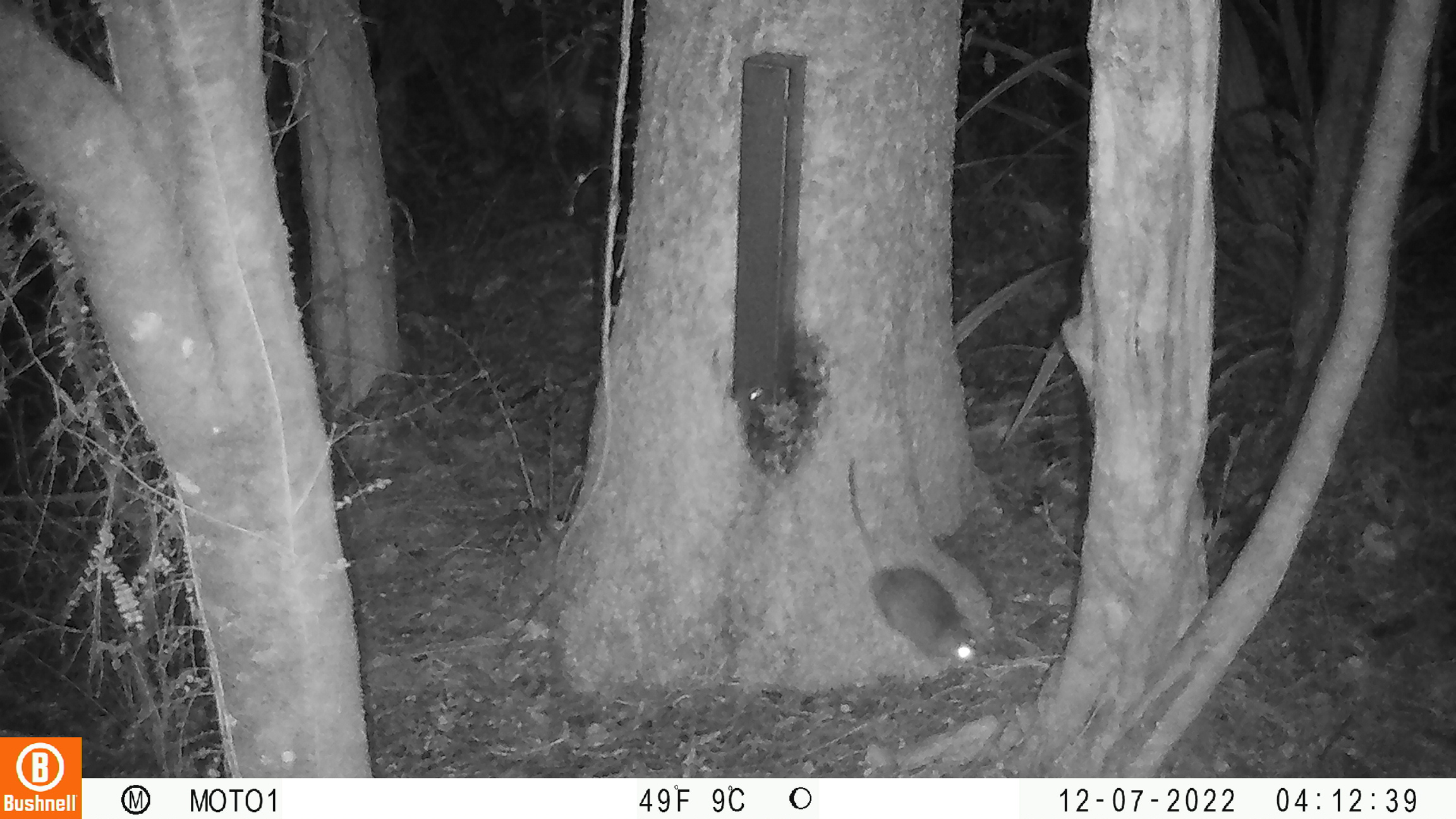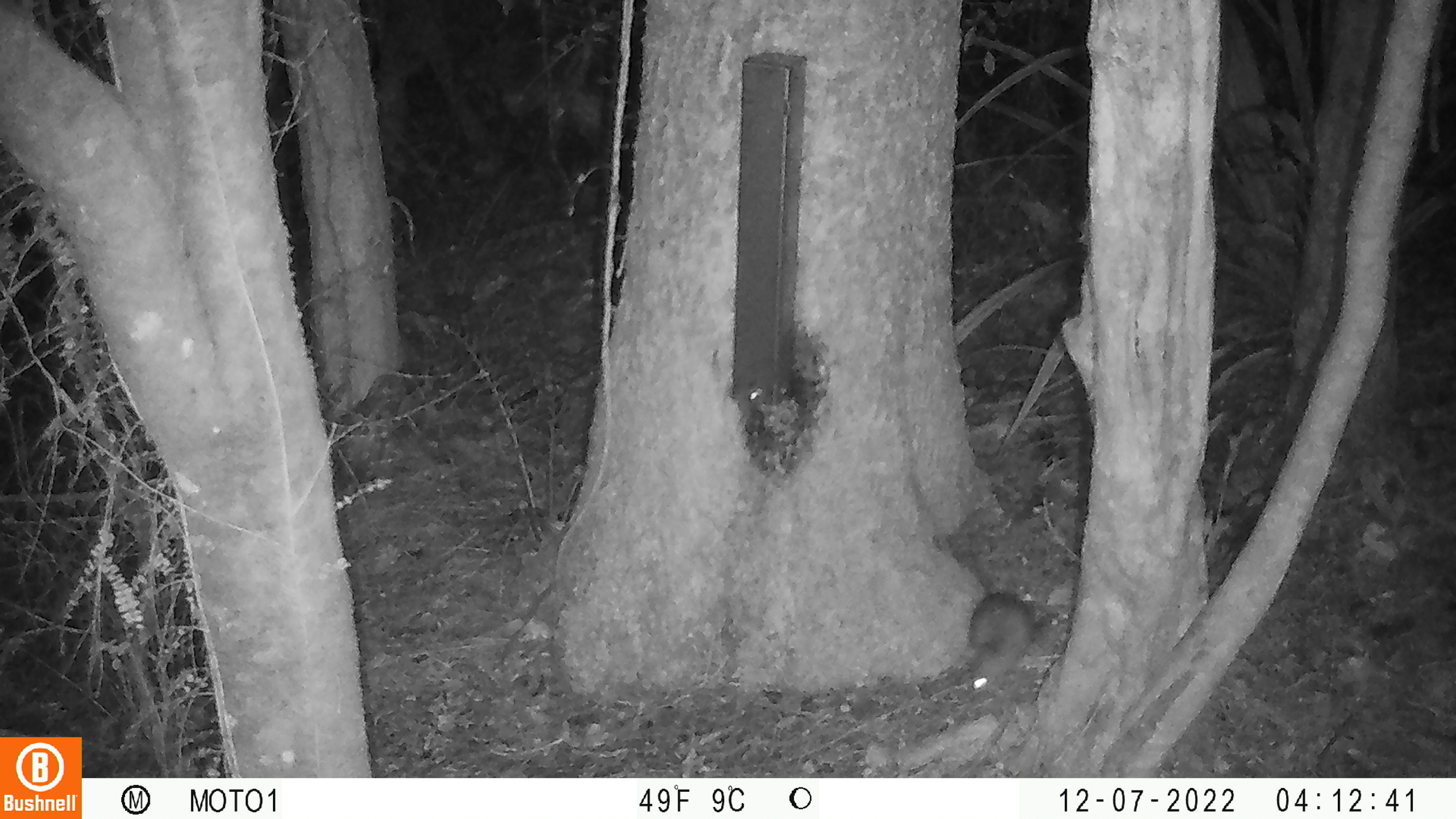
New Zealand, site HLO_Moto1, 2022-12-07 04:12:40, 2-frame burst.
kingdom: Animalia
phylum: Chordata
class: Mammalia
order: Rodentia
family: Muridae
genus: Rattus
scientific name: Rattus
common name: rat